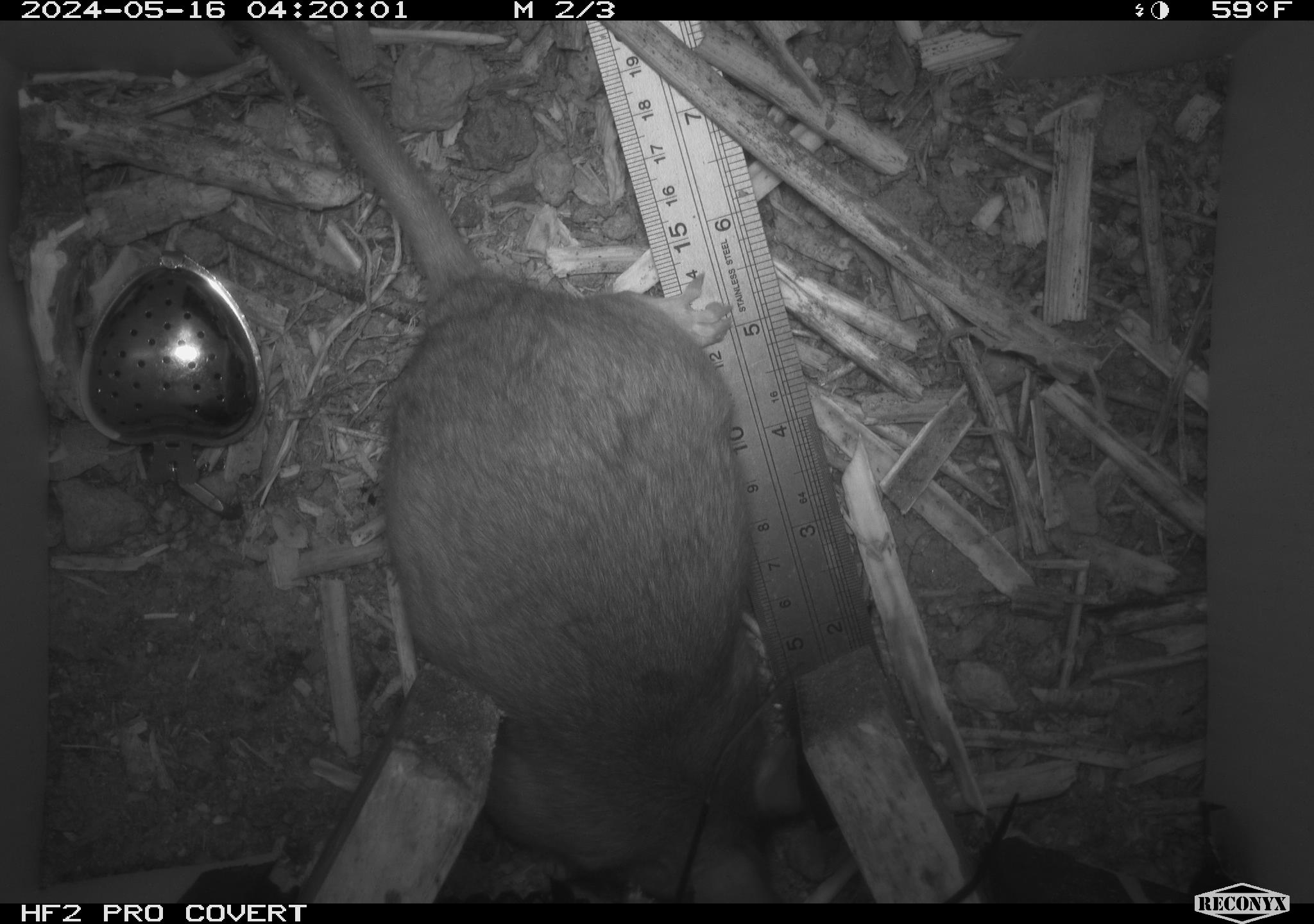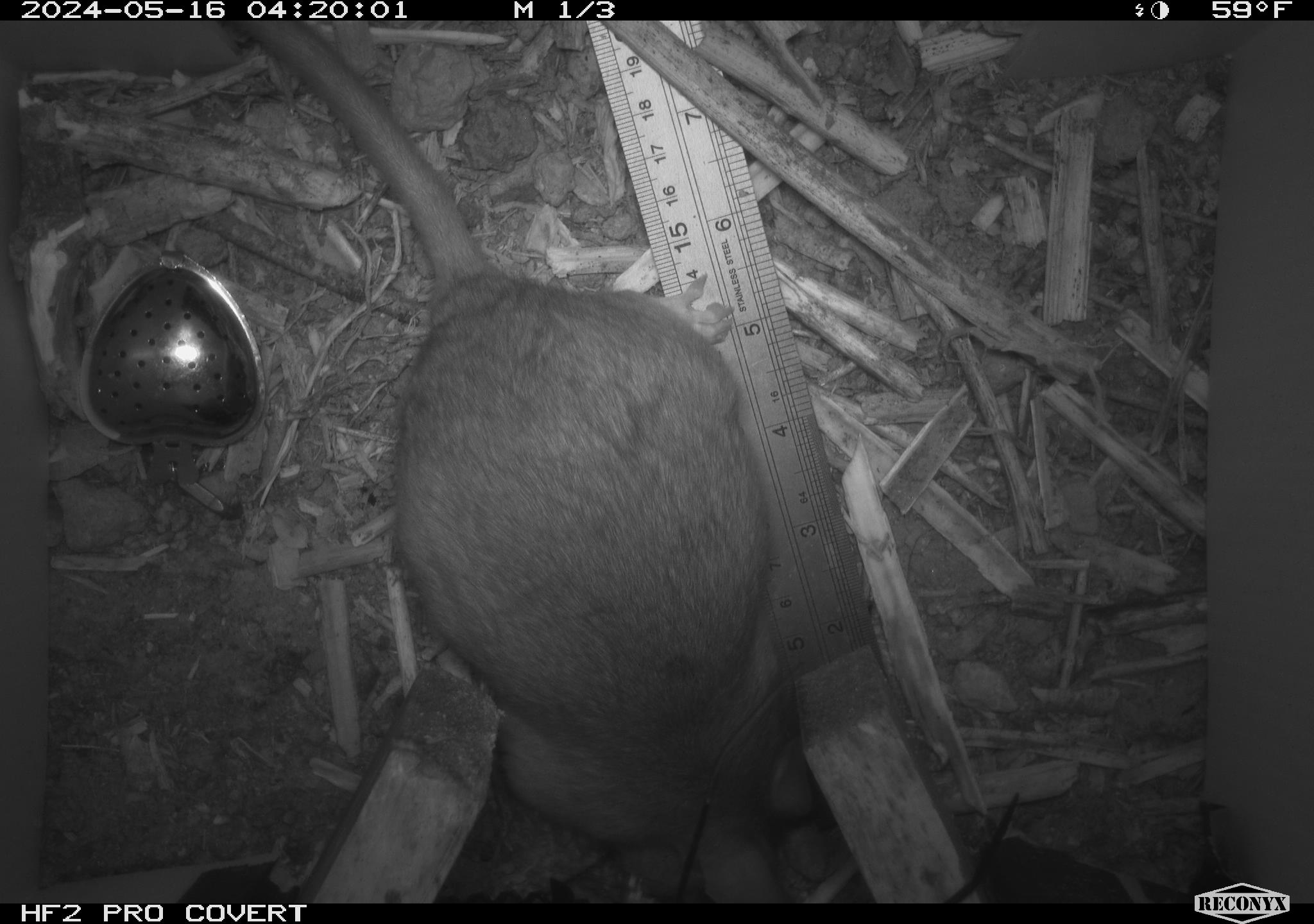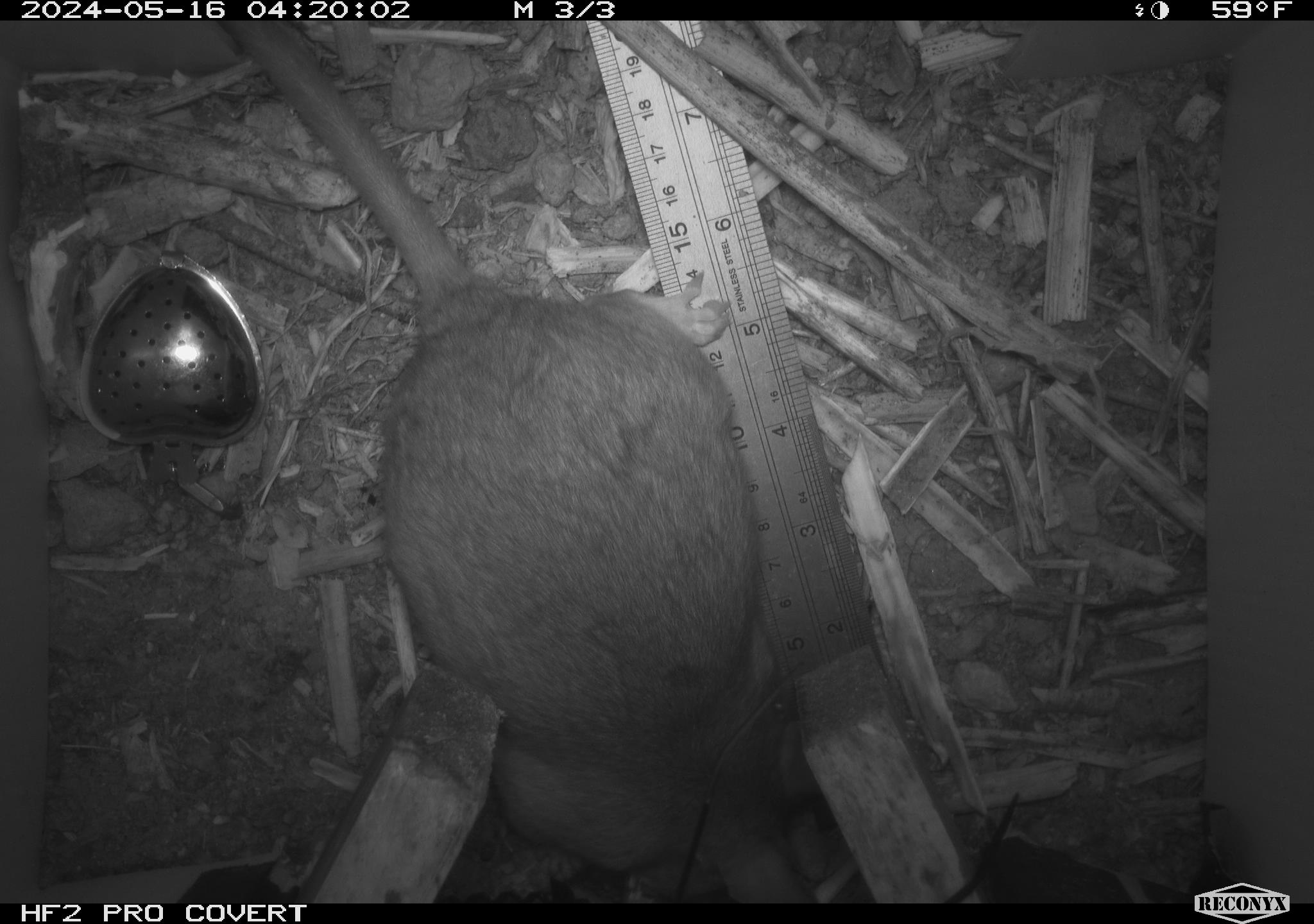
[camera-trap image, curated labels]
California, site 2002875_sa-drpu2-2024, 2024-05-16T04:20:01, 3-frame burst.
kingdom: Animalia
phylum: Chordata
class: Mammalia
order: Rodentia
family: Cricetidae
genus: Neotoma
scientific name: Neotoma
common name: pack rat or woodrat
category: neotoma species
Neotoma species (pack rat or woodrat) (Neotoma).